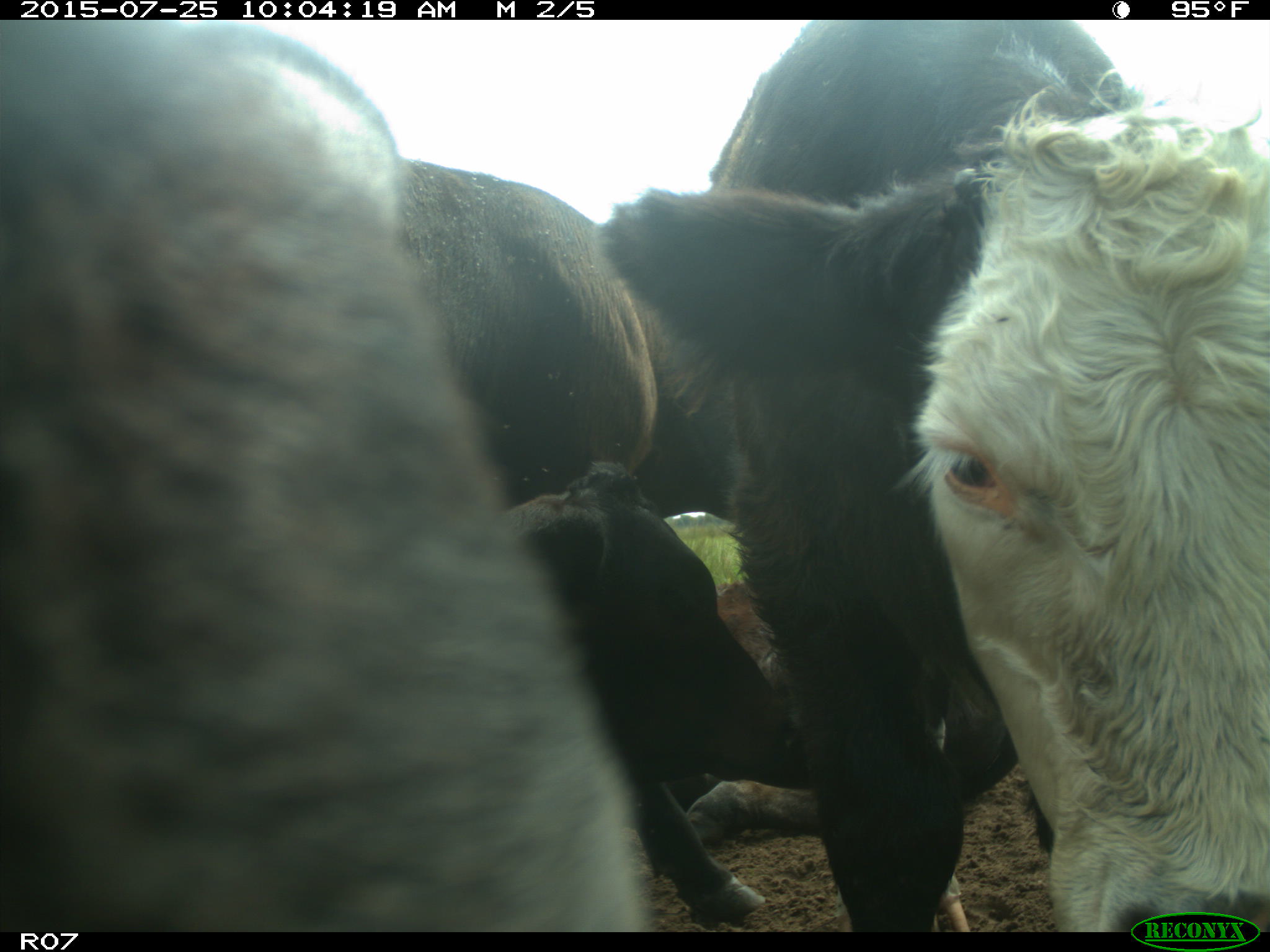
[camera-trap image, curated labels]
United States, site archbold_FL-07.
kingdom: Animalia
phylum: Chordata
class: Mammalia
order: Artiodactyla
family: Bovidae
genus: Bos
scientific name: Bos taurus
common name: domestic cow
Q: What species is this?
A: Bos taurus (domestic cow).